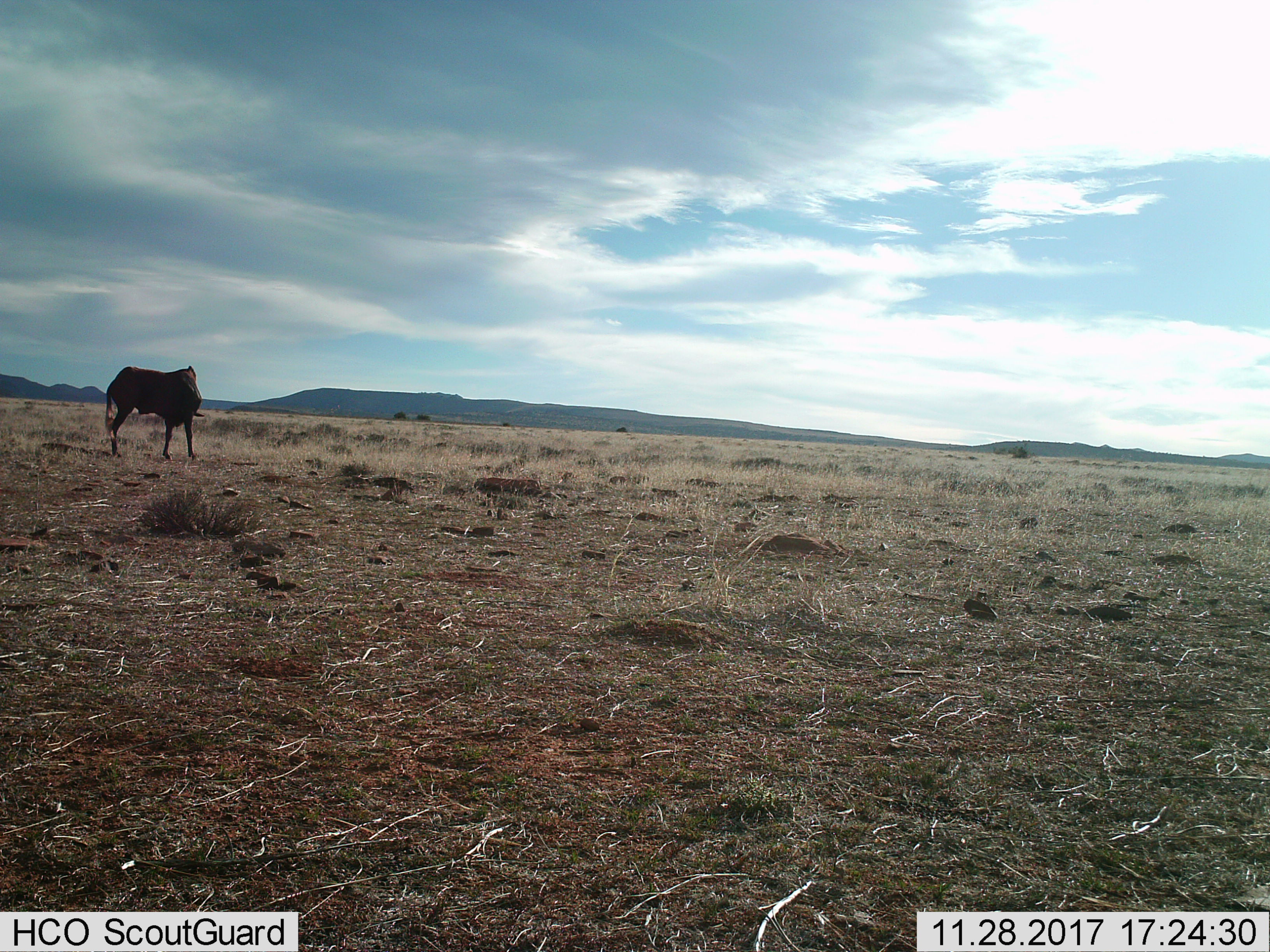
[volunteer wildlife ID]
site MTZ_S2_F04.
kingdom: Animalia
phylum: Chordata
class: Mammalia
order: Artiodactyla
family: Bovidae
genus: Connochaetes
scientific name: Connochaetes gnou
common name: black wildebeest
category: wildebeestblack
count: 1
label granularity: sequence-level